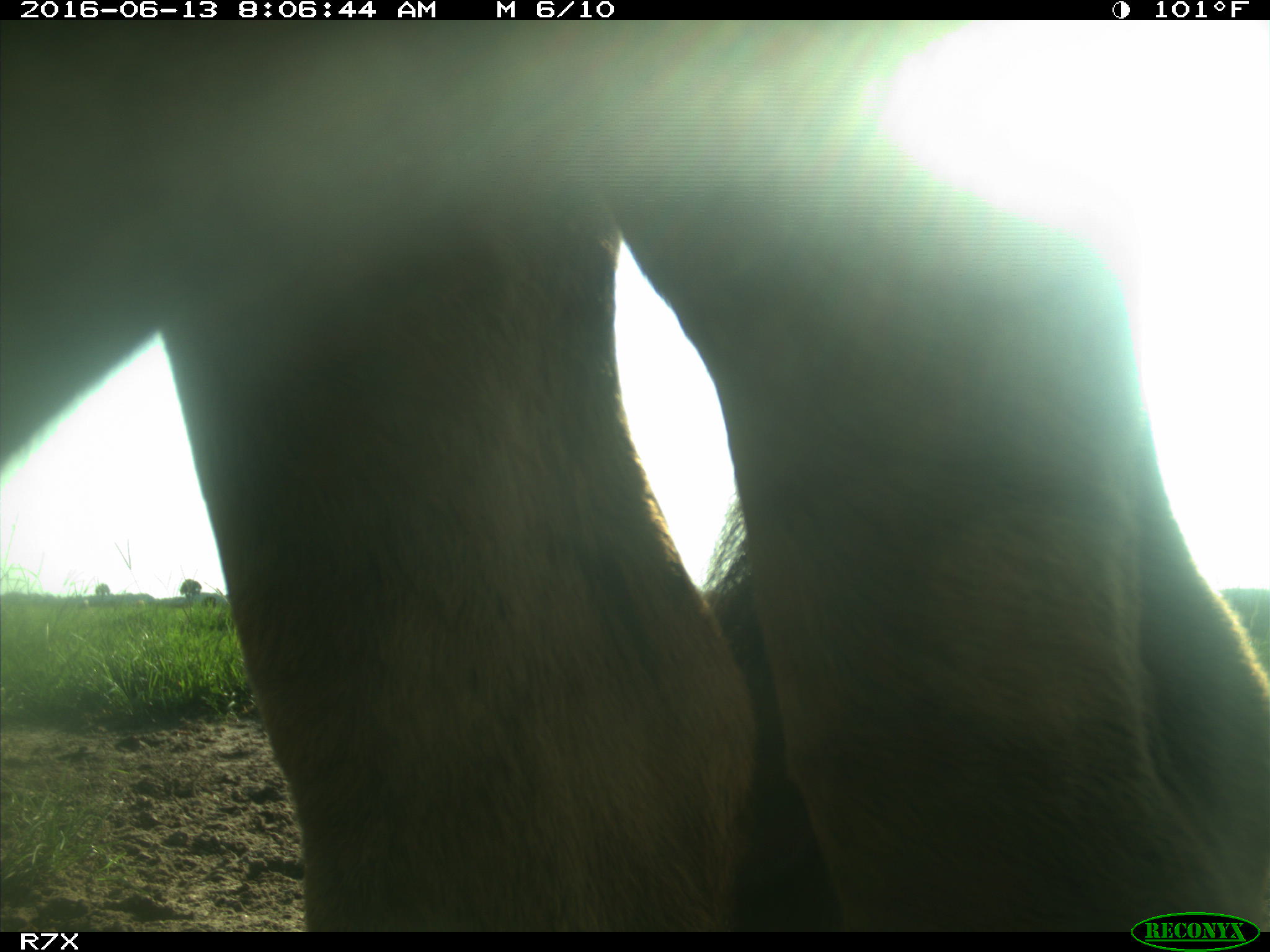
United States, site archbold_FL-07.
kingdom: Animalia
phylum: Chordata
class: Mammalia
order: Artiodactyla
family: Bovidae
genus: Bos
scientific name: Bos taurus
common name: domestic cow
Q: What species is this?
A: Bos taurus (domestic cow).